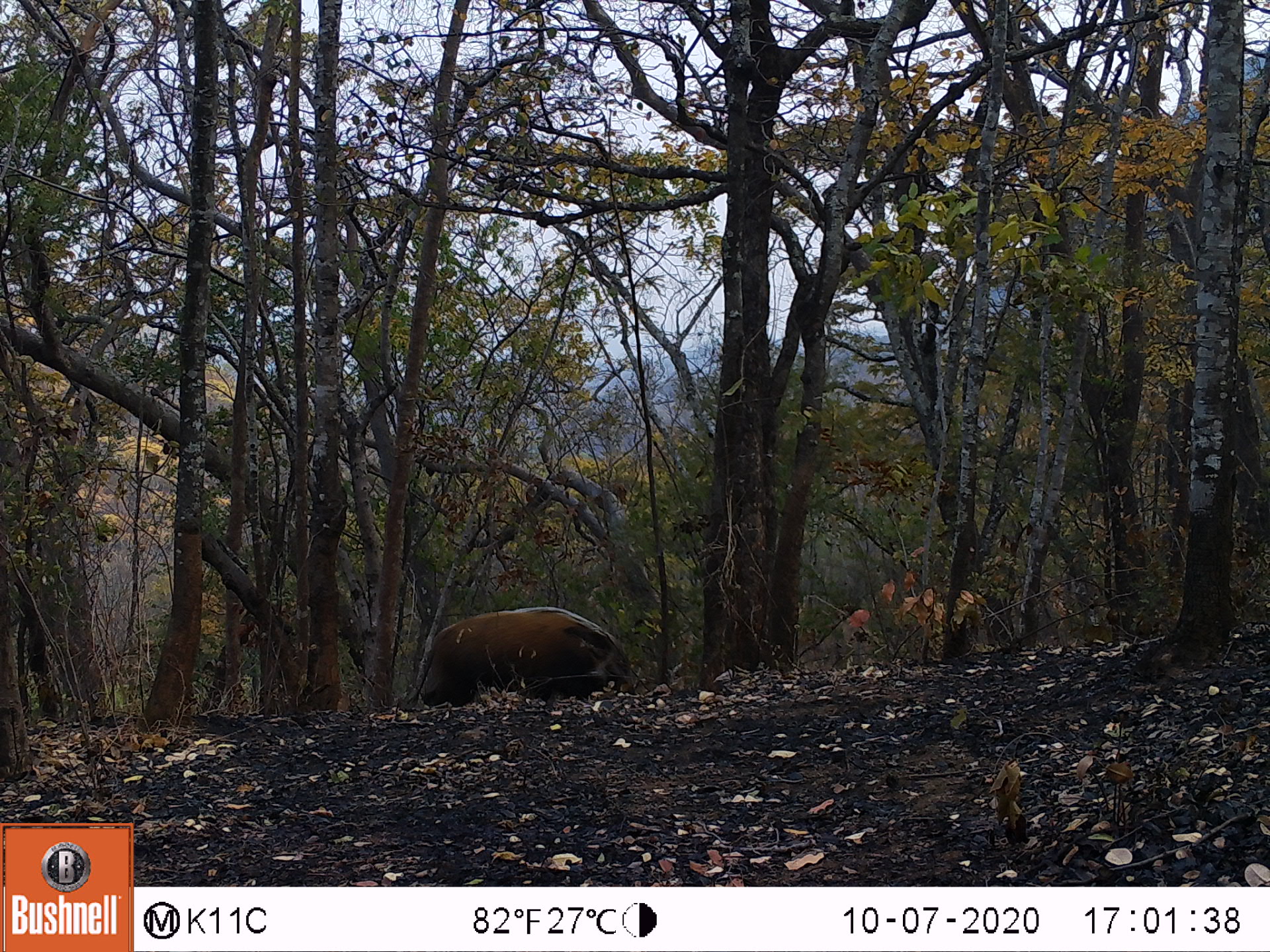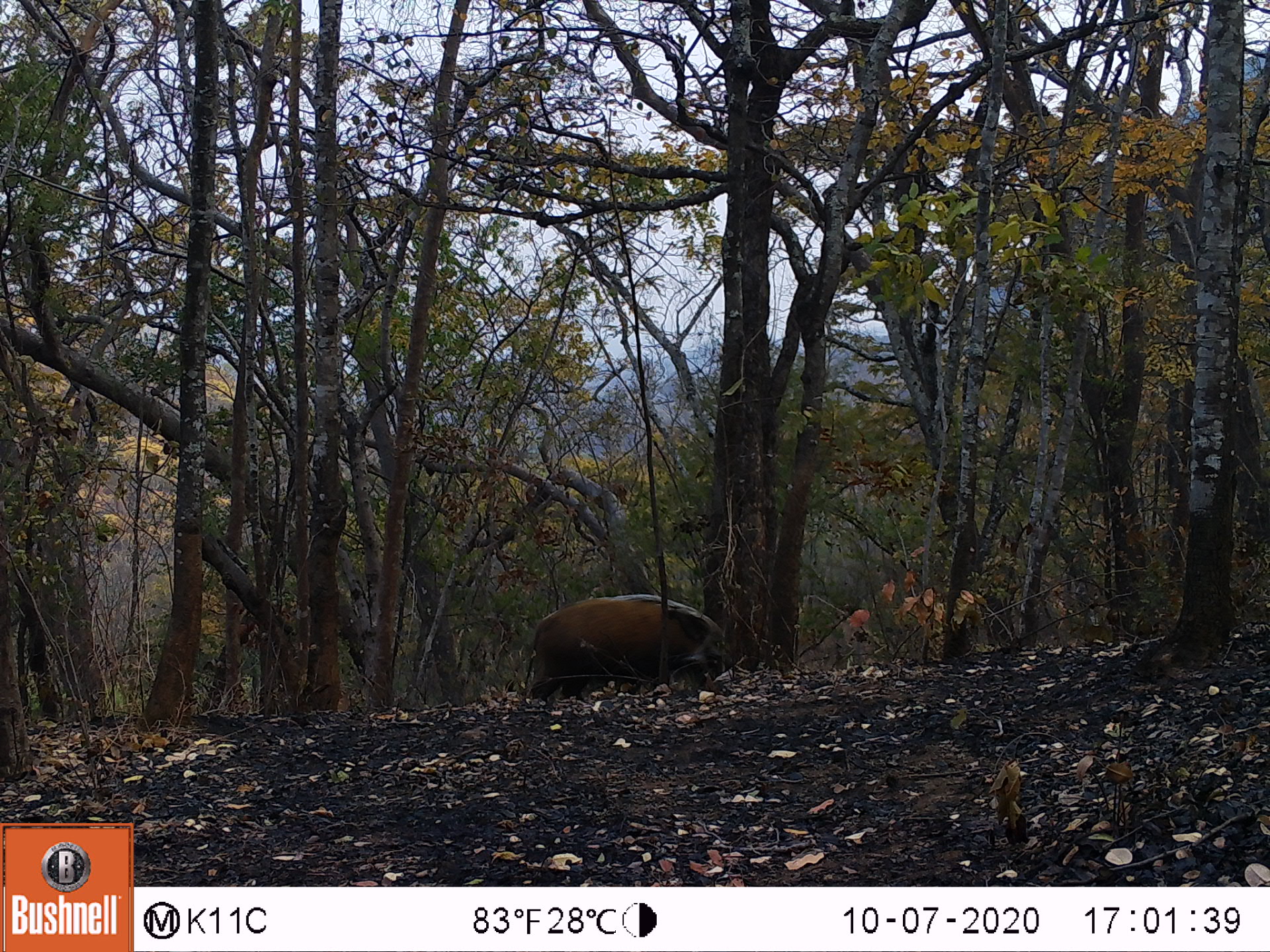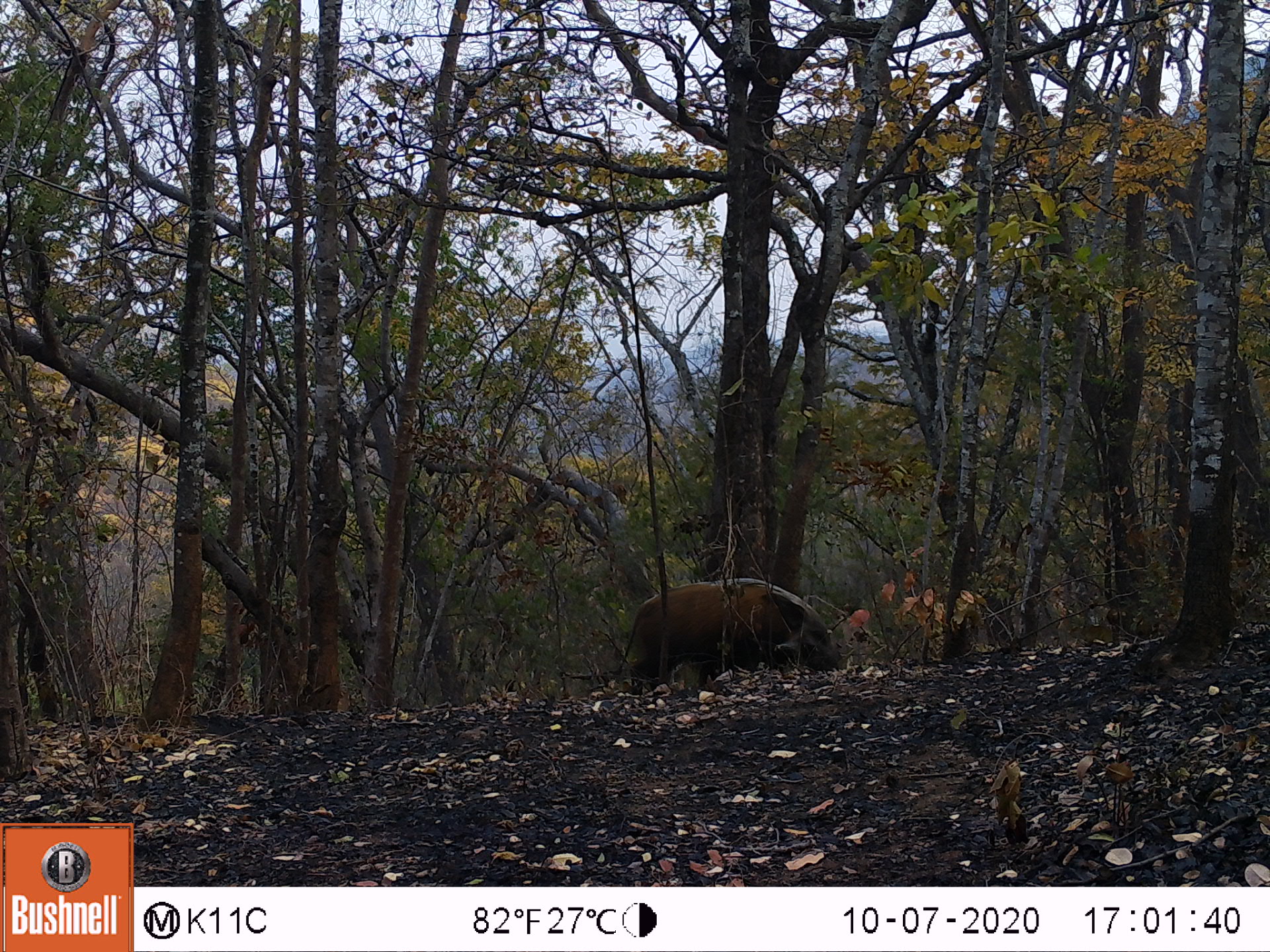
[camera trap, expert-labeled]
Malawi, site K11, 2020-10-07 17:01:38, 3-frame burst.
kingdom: Animalia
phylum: Chordata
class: Mammalia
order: Artiodactyla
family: Suidae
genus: Potamochoerus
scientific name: Potamochoerus larvatus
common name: bushpig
Bushpig (Potamochoerus larvatus), count 1.